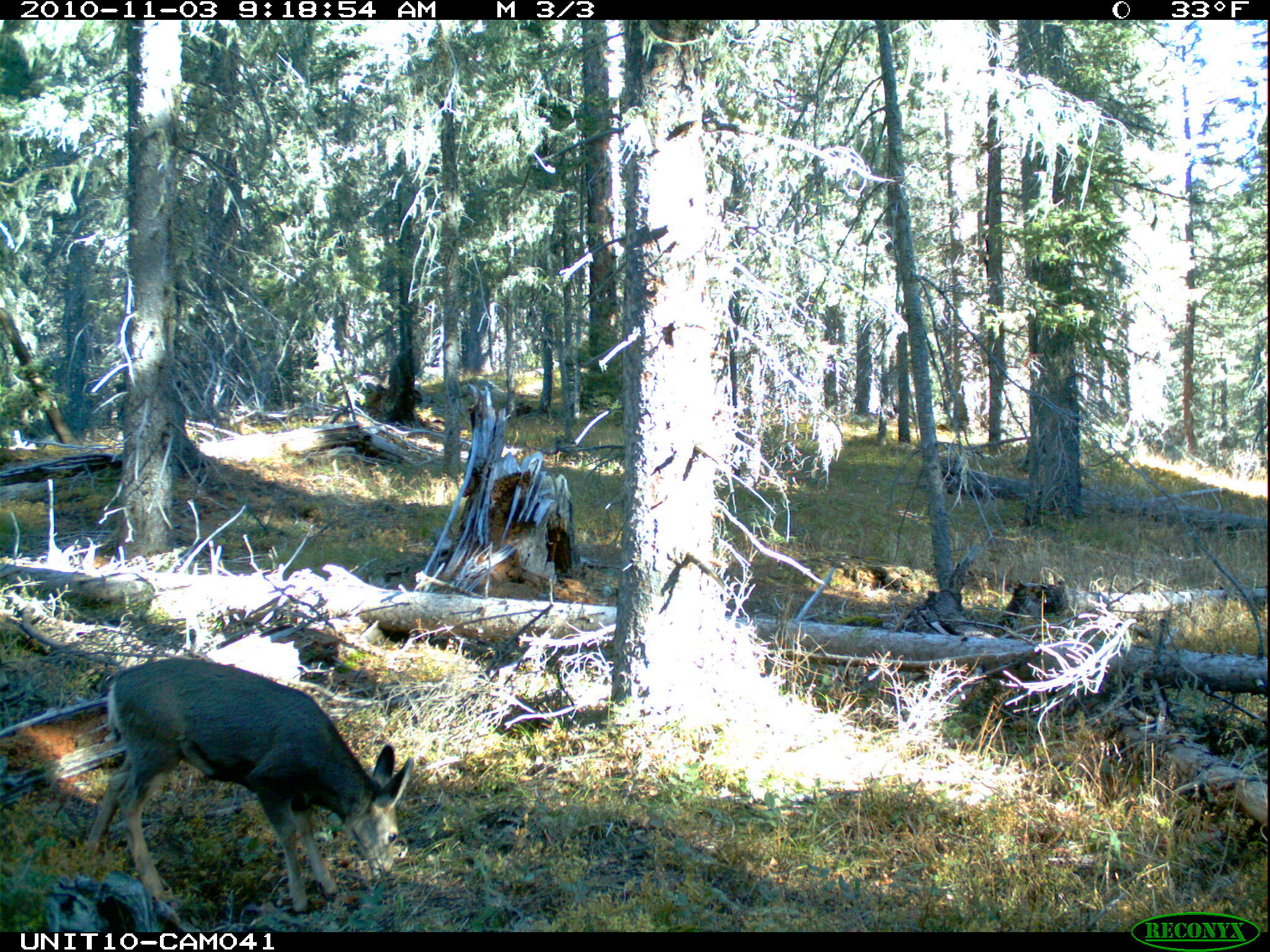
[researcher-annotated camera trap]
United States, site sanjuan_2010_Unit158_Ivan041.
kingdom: Animalia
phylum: Chordata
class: Mammalia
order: Artiodactyla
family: Cervidae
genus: Odocoileus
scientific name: Odocoileus hemionus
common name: mule deer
Odocoileus hemionus (mule deer).